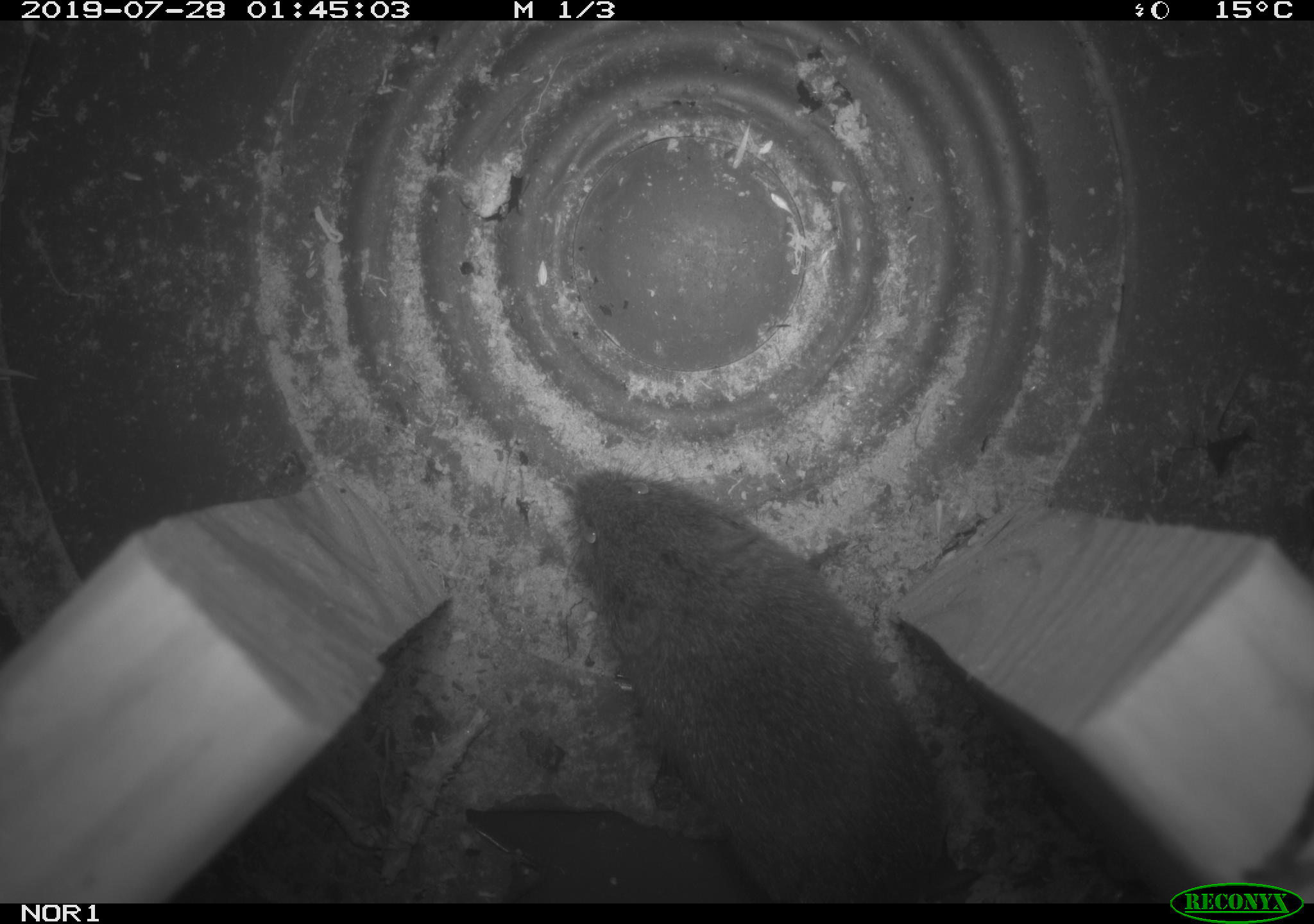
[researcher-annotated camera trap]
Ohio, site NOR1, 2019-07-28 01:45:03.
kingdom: Animalia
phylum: Chordata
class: Mammalia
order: Rodentia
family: Cricetidae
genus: Microtus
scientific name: Microtus pennsylvanicus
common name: meadow vole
Meadow vole (Microtus pennsylvanicus).